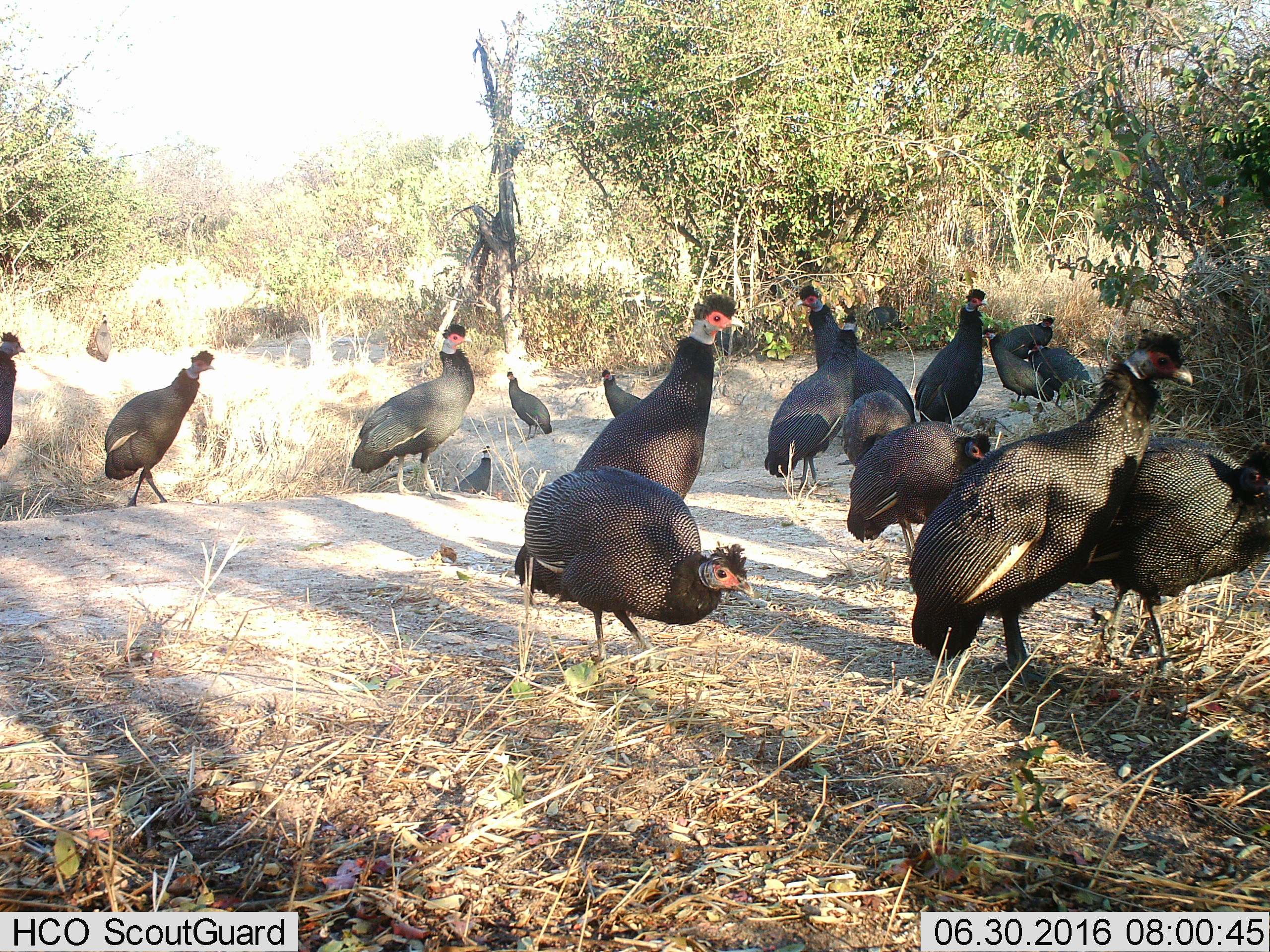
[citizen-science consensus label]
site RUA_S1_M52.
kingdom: Animalia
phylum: Chordata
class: Aves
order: Galliformes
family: Numididae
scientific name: Numididae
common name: guineafowl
Guineafowl (Numididae), count 11-50. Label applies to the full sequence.